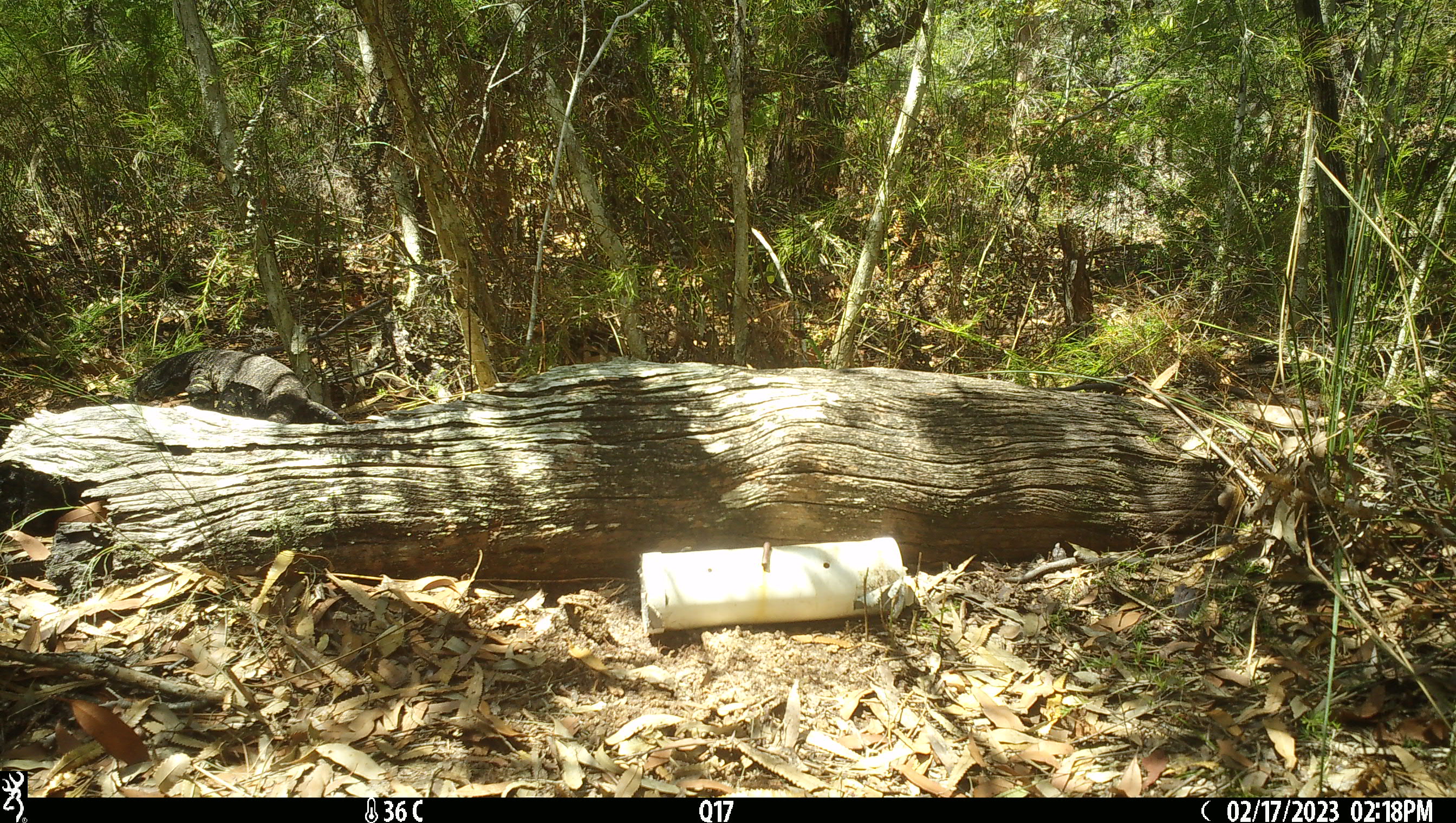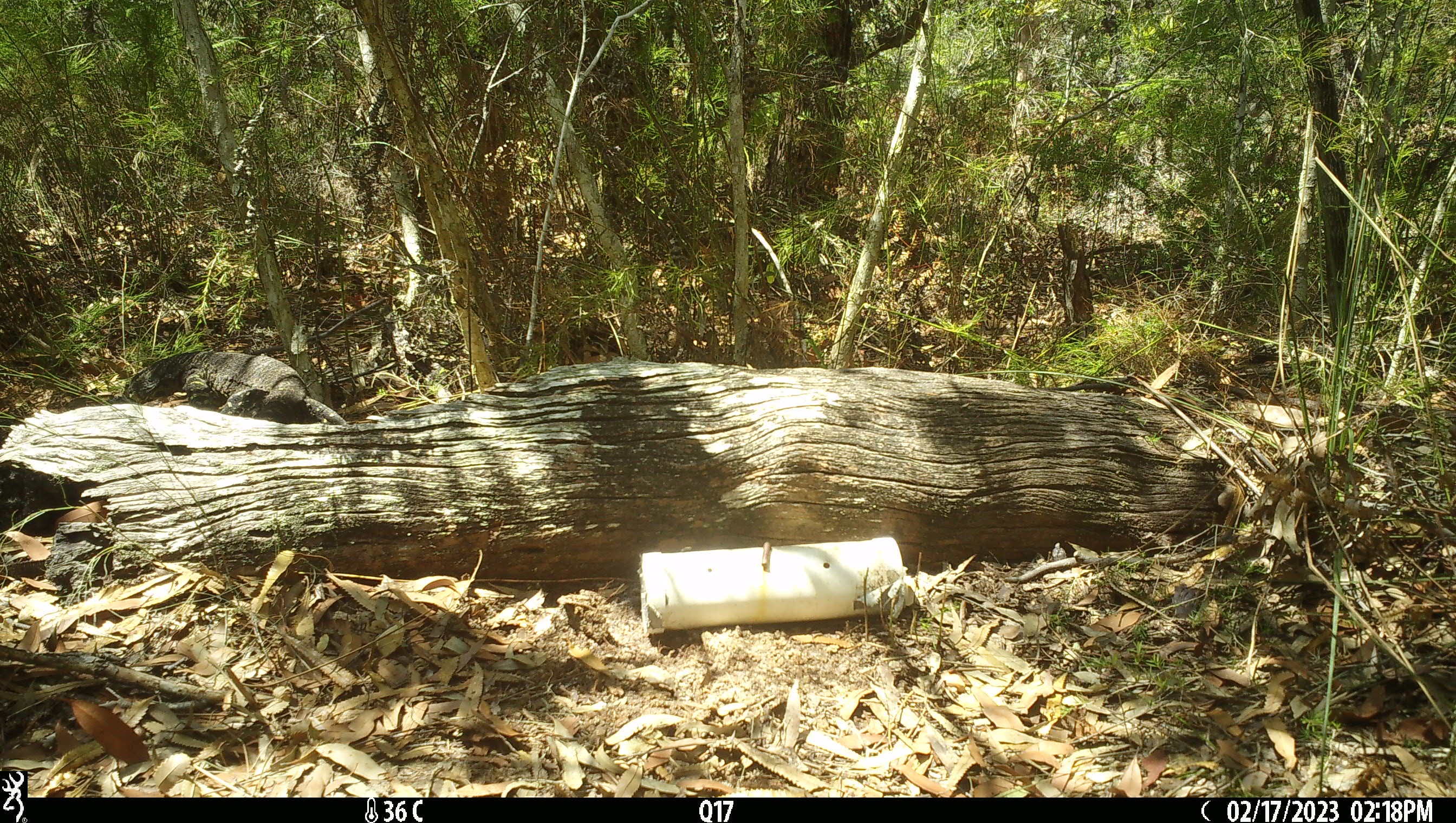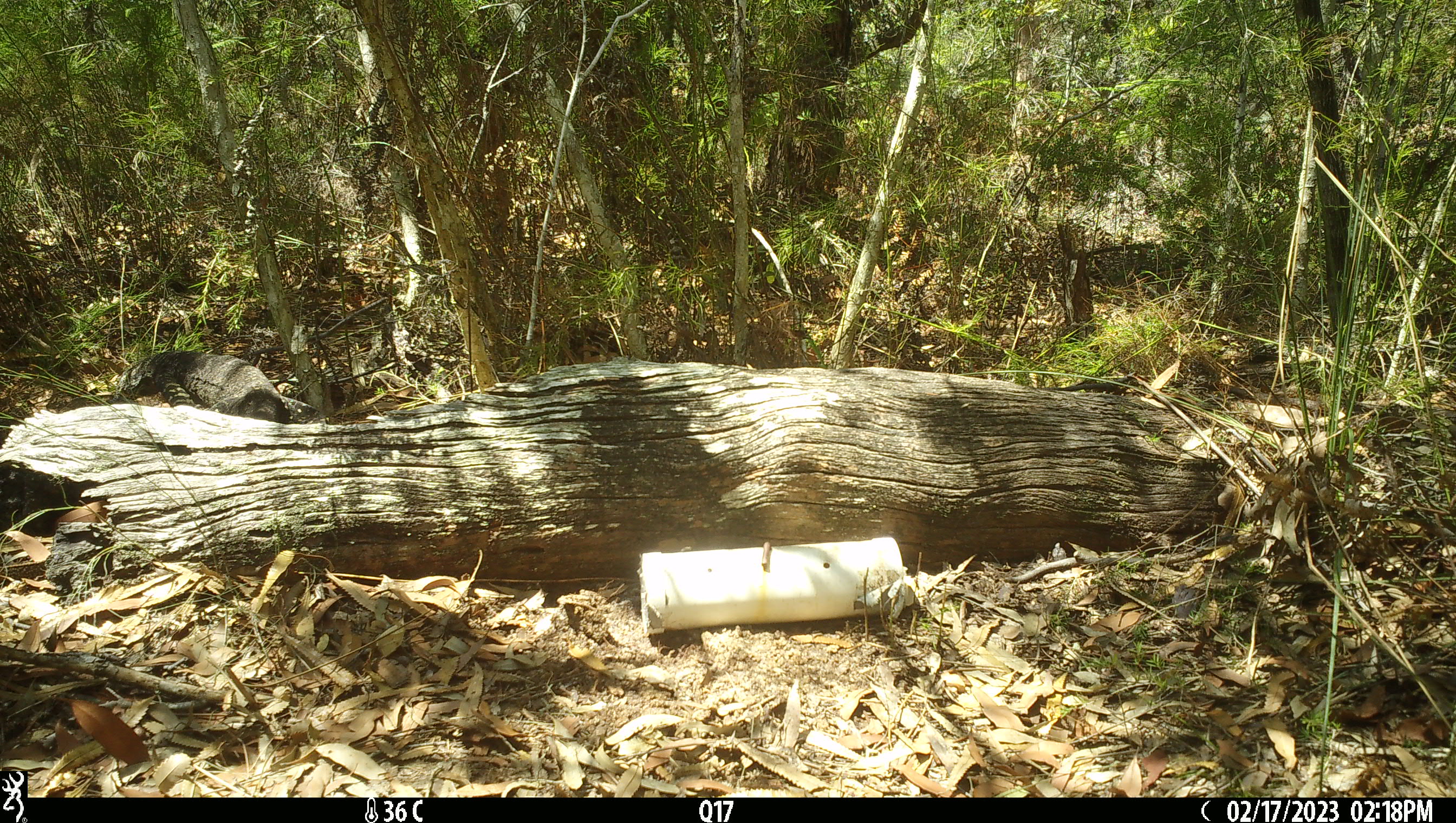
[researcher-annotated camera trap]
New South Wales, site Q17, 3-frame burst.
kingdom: Animalia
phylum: Chordata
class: Reptilia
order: Squamata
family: Varanidae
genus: Varanus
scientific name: Varanus varius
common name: lace monitor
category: goanna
Goanna (lace monitor) (Varanus varius).